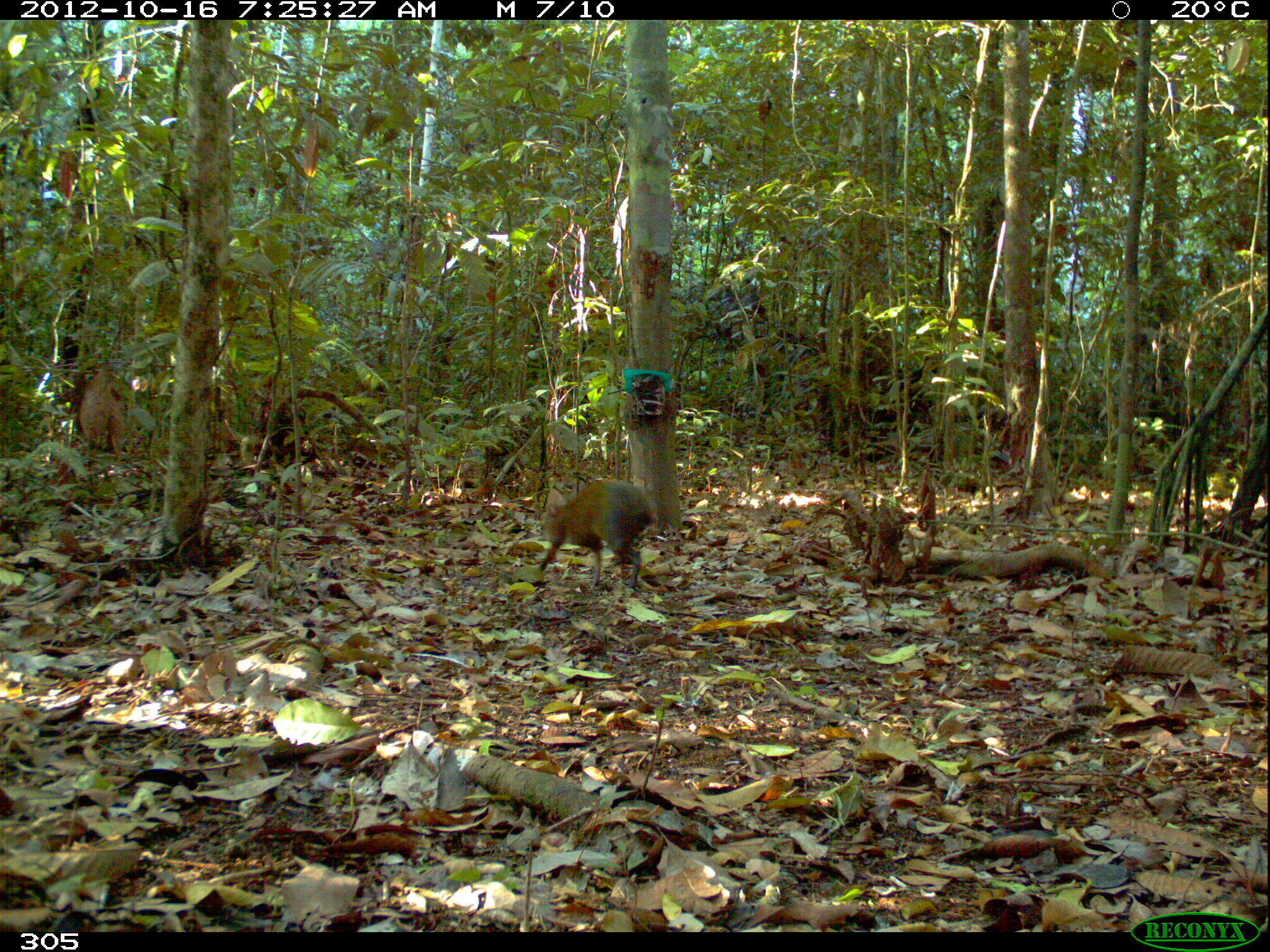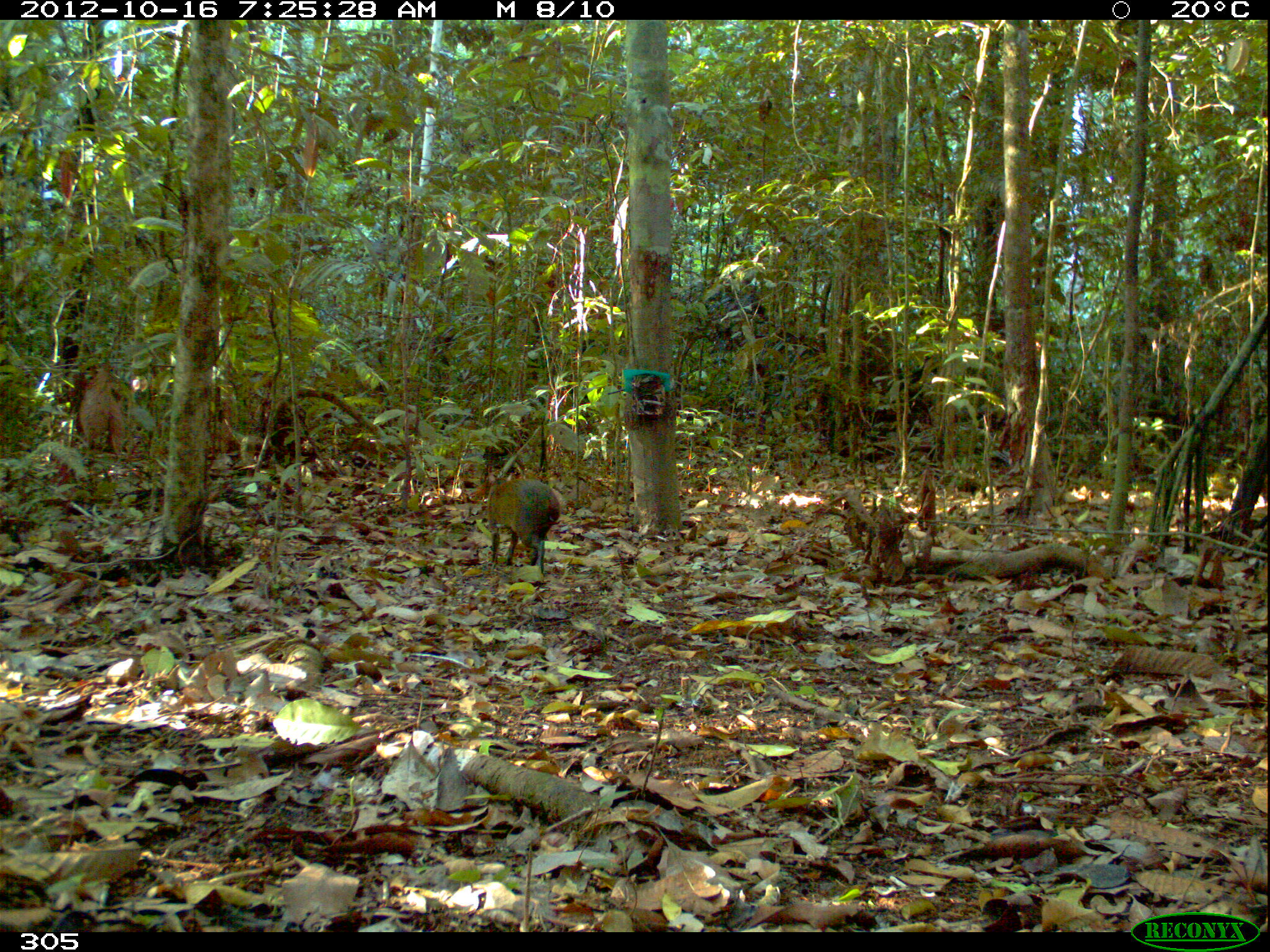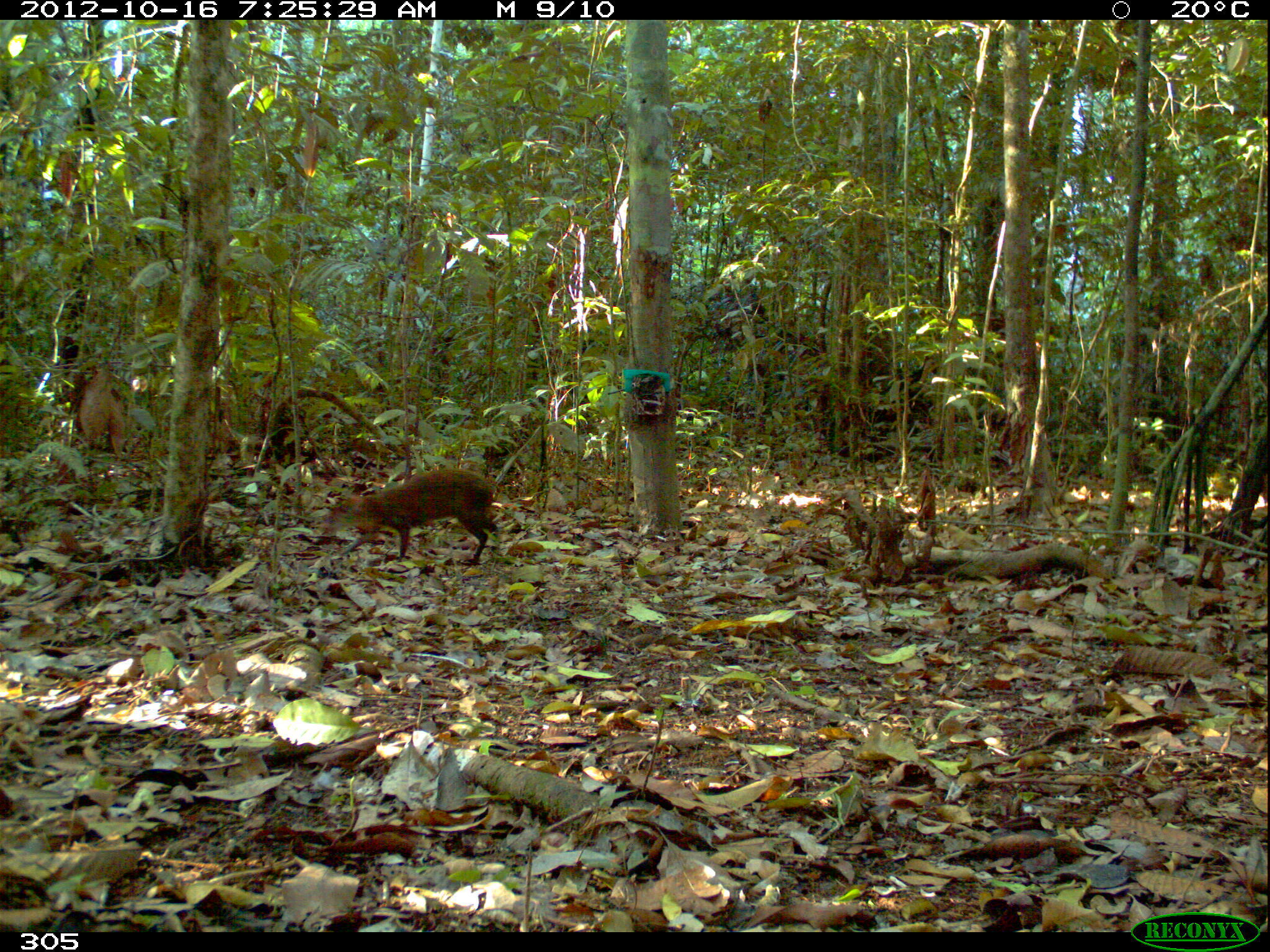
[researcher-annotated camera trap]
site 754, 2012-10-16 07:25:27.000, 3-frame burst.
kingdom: Animalia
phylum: Chordata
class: Mammalia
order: Rodentia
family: Dasyproctidae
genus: Dasyprocta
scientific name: Dasyprocta punctata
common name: central american agouti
Dasyprocta punctata (central american agouti).